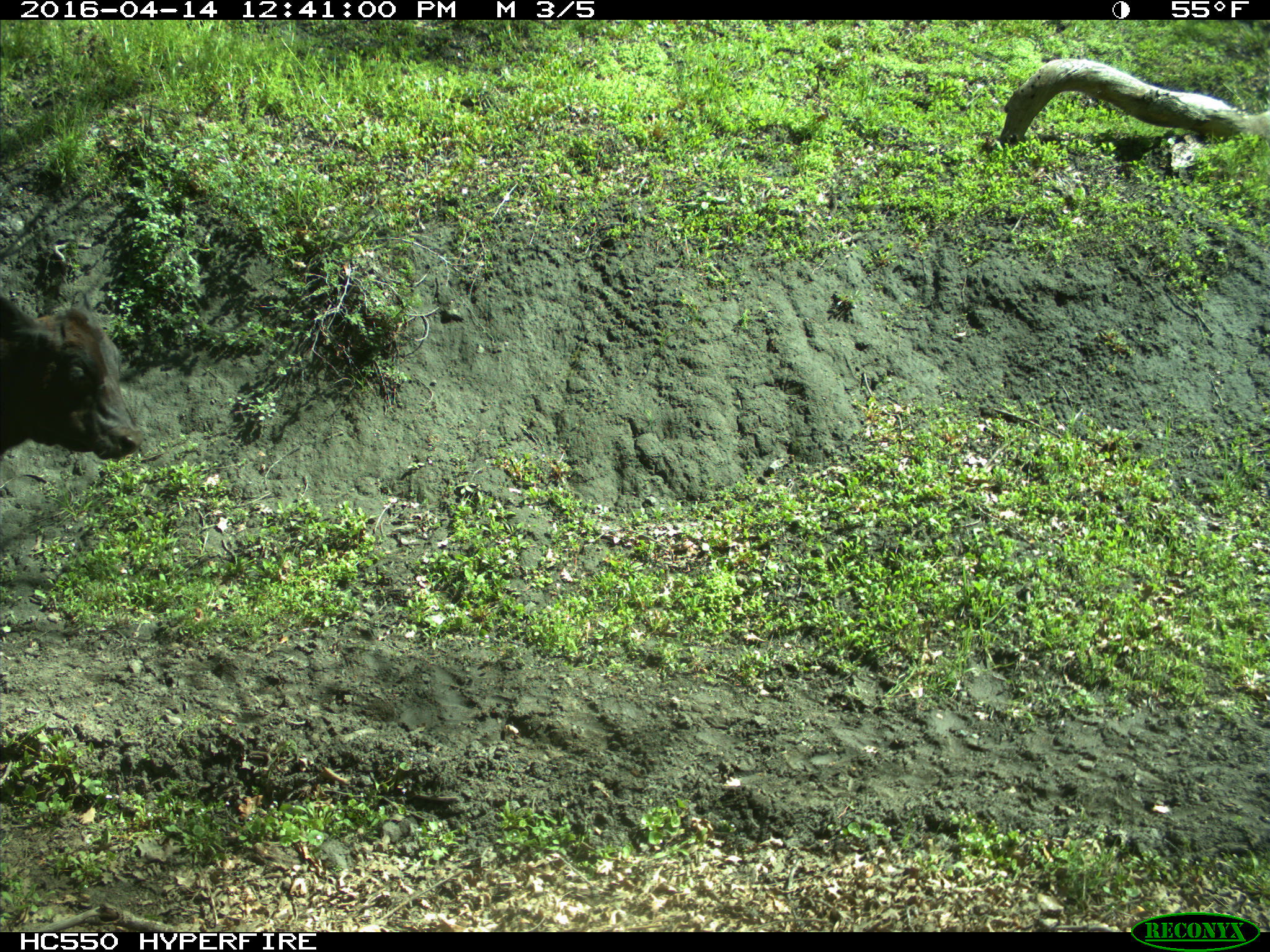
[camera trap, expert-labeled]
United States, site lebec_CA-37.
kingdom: Animalia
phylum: Chordata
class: Mammalia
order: Artiodactyla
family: Bovidae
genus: Bos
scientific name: Bos taurus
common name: domestic cow